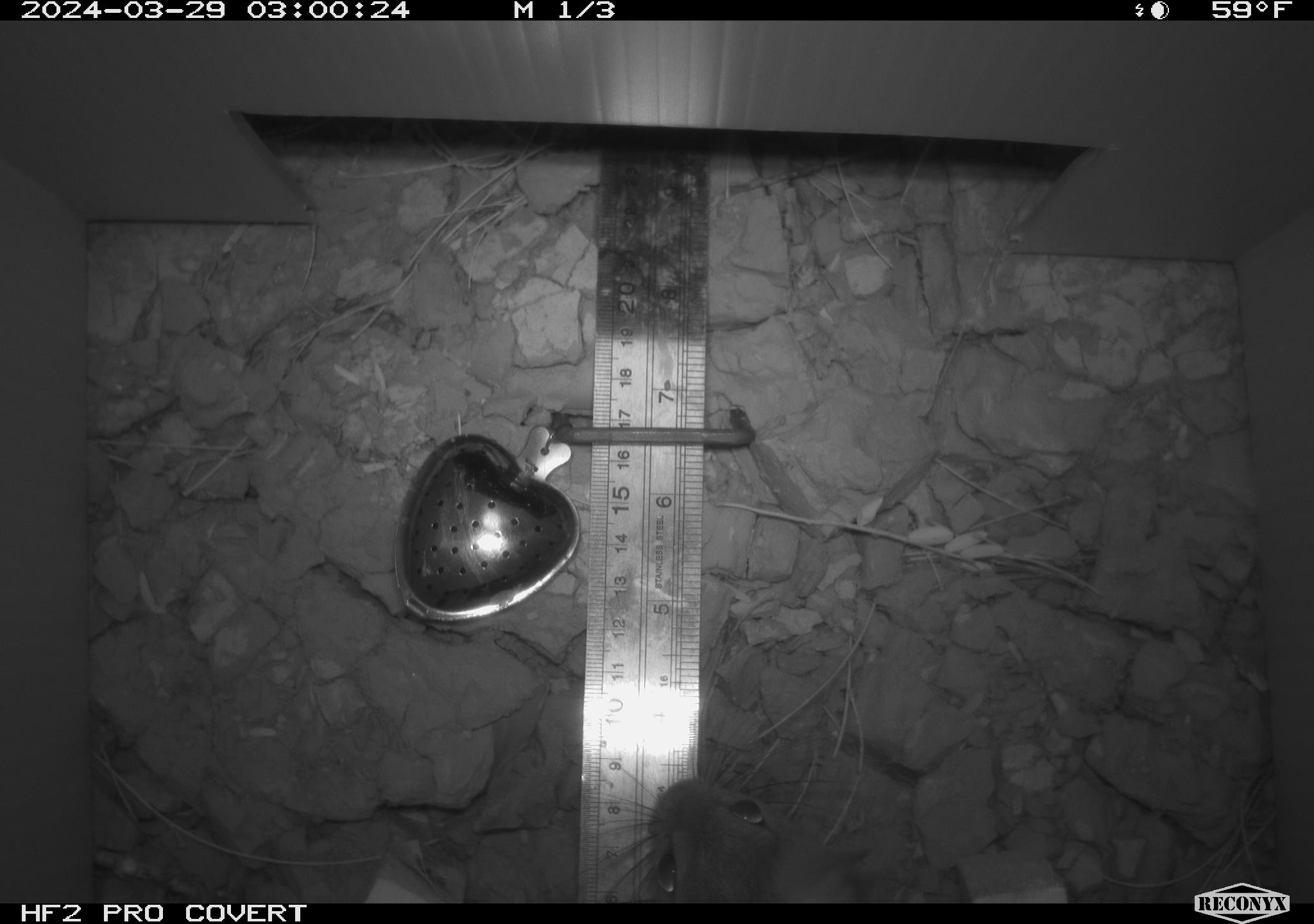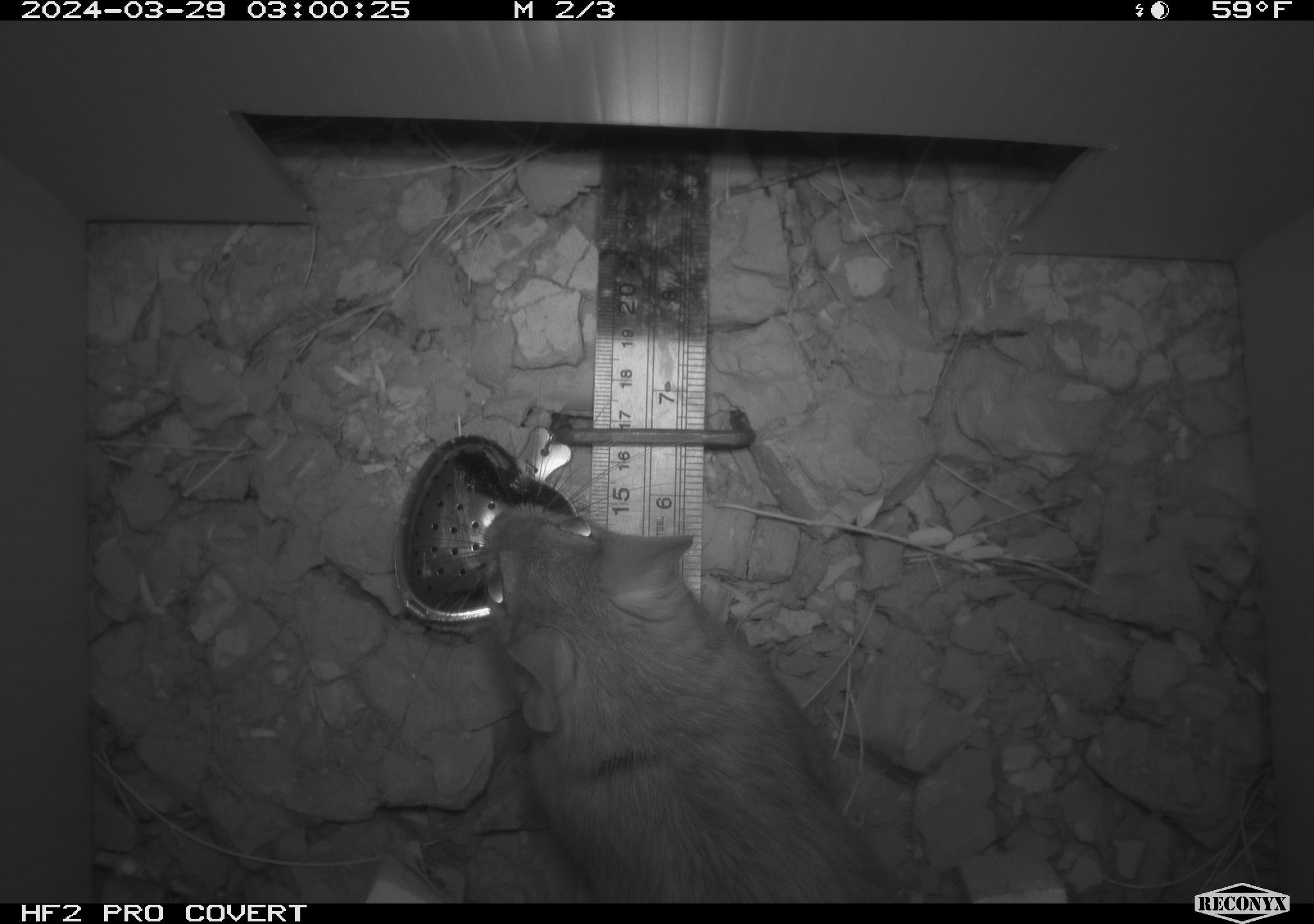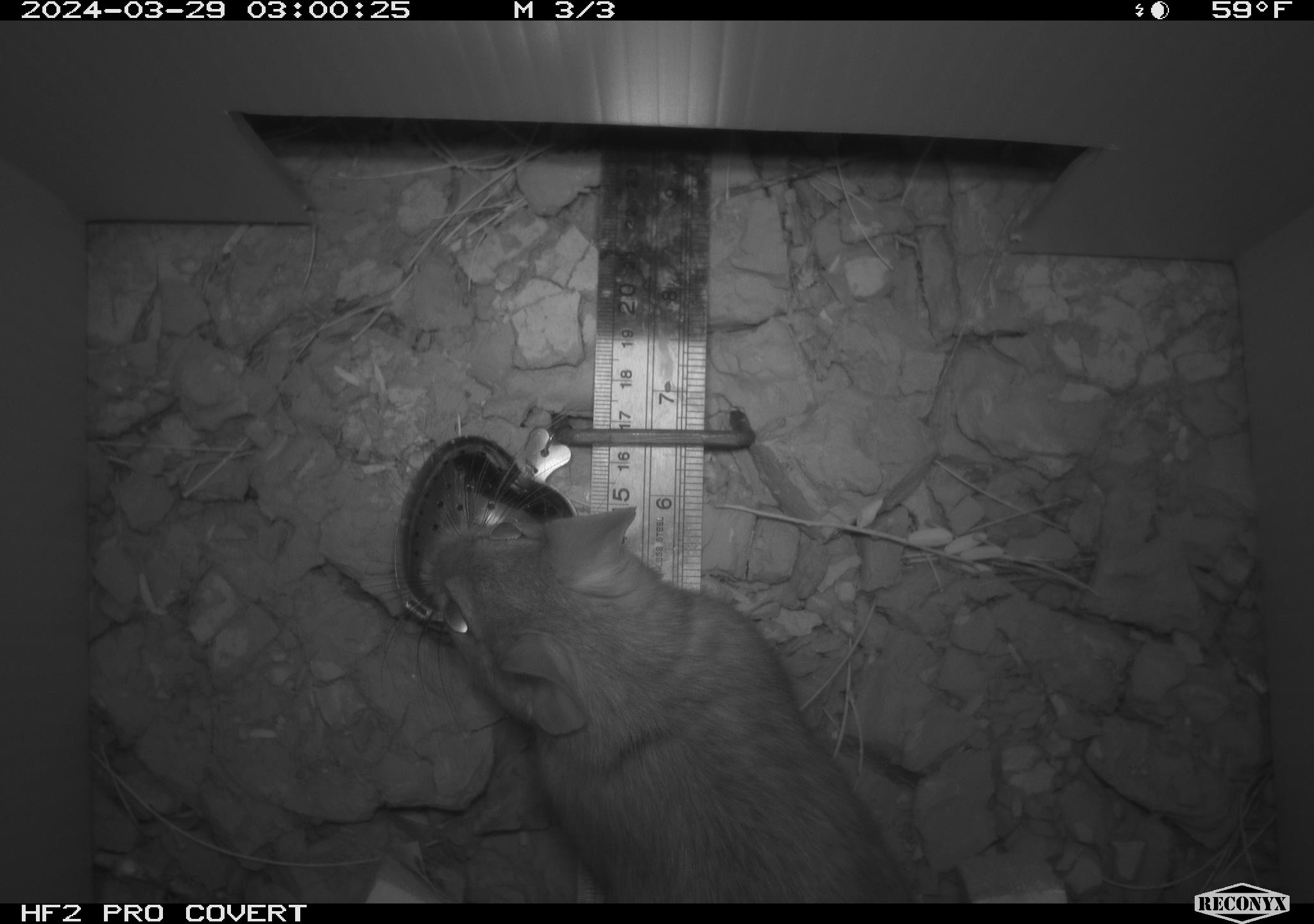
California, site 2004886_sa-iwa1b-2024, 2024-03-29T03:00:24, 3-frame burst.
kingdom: Animalia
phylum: Chordata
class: Mammalia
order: Rodentia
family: Cricetidae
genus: Neotoma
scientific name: Neotoma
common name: pack rat or woodrat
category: neotoma species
Neotoma species (pack rat or woodrat) (Neotoma).